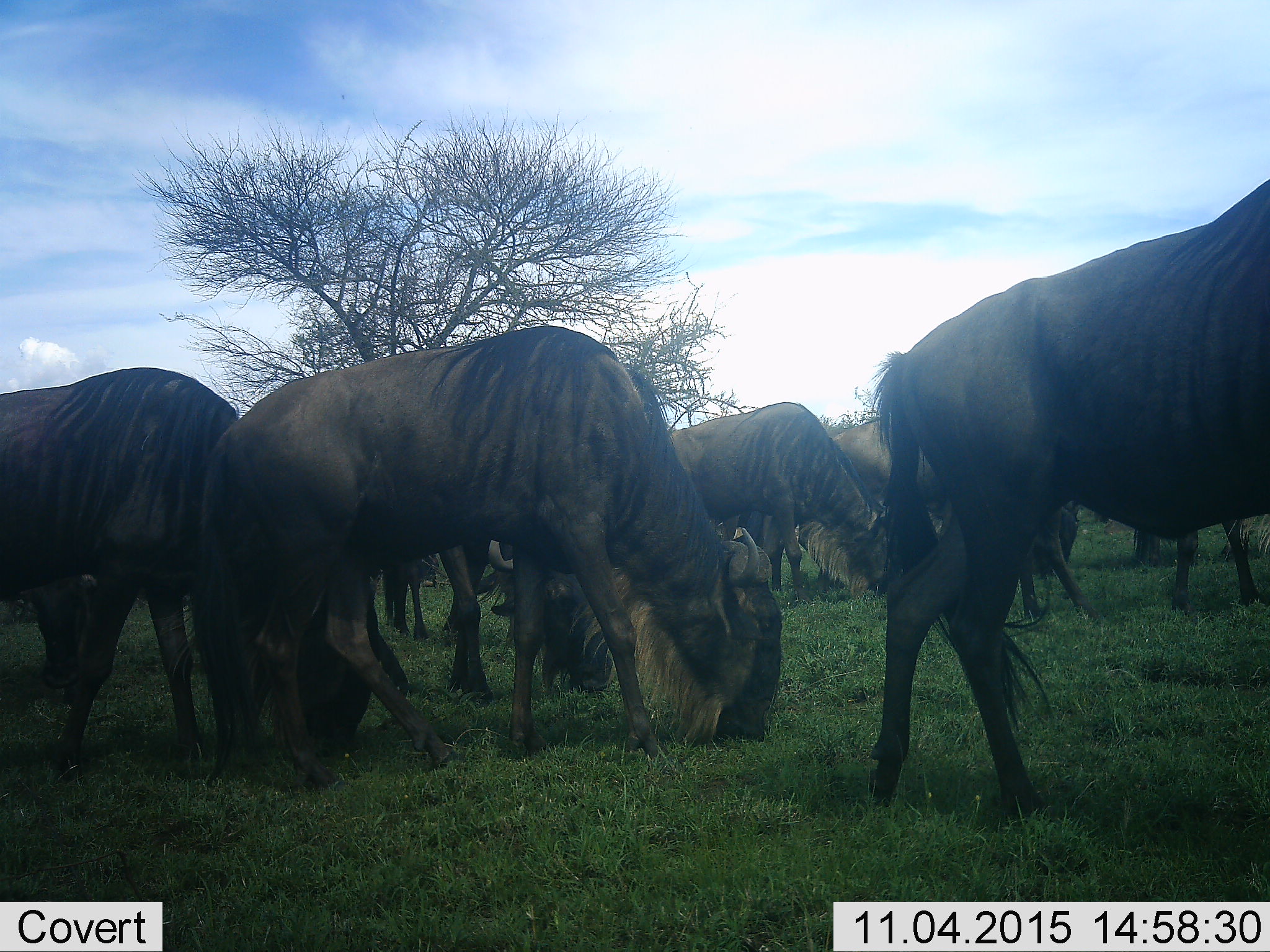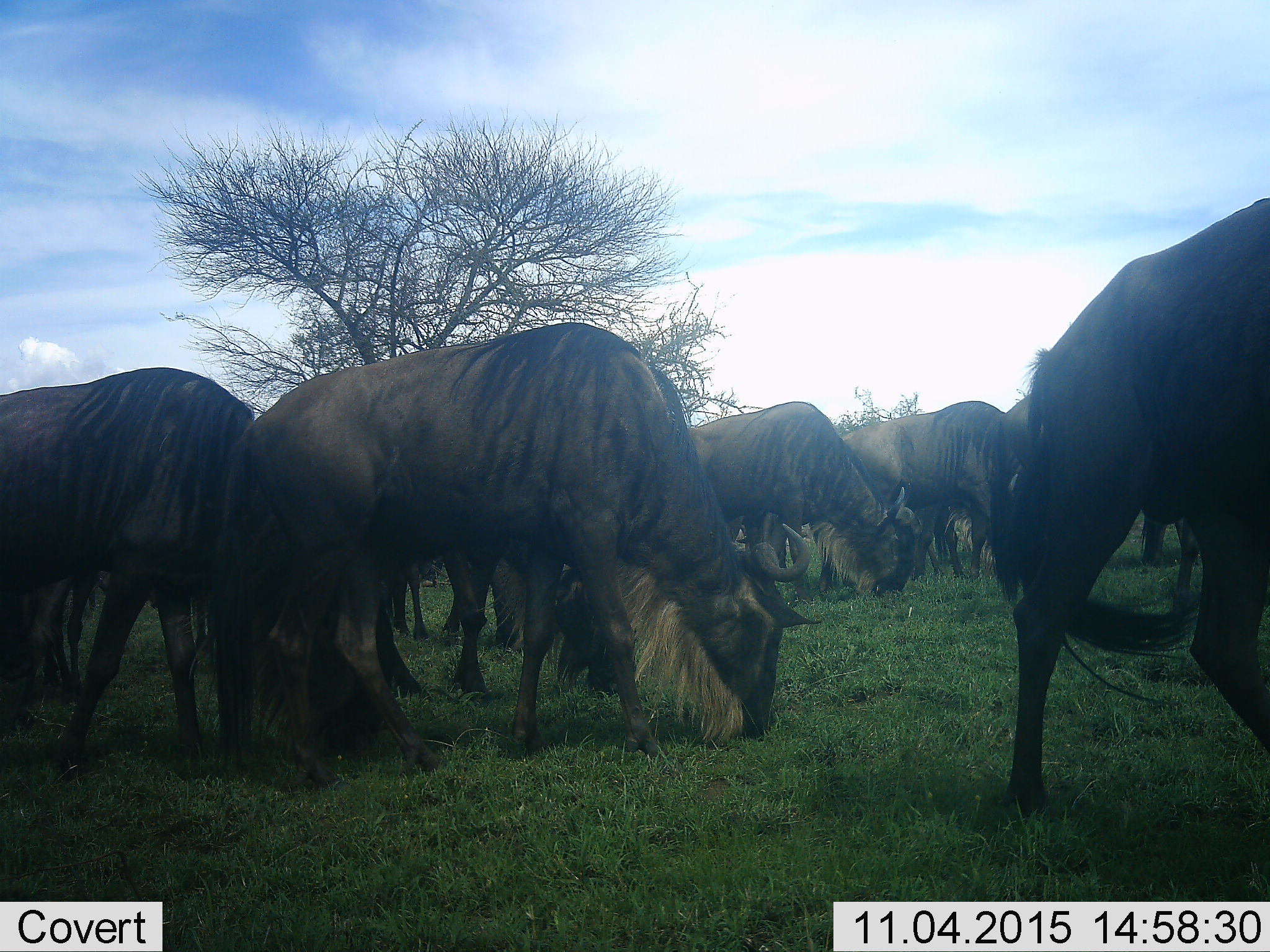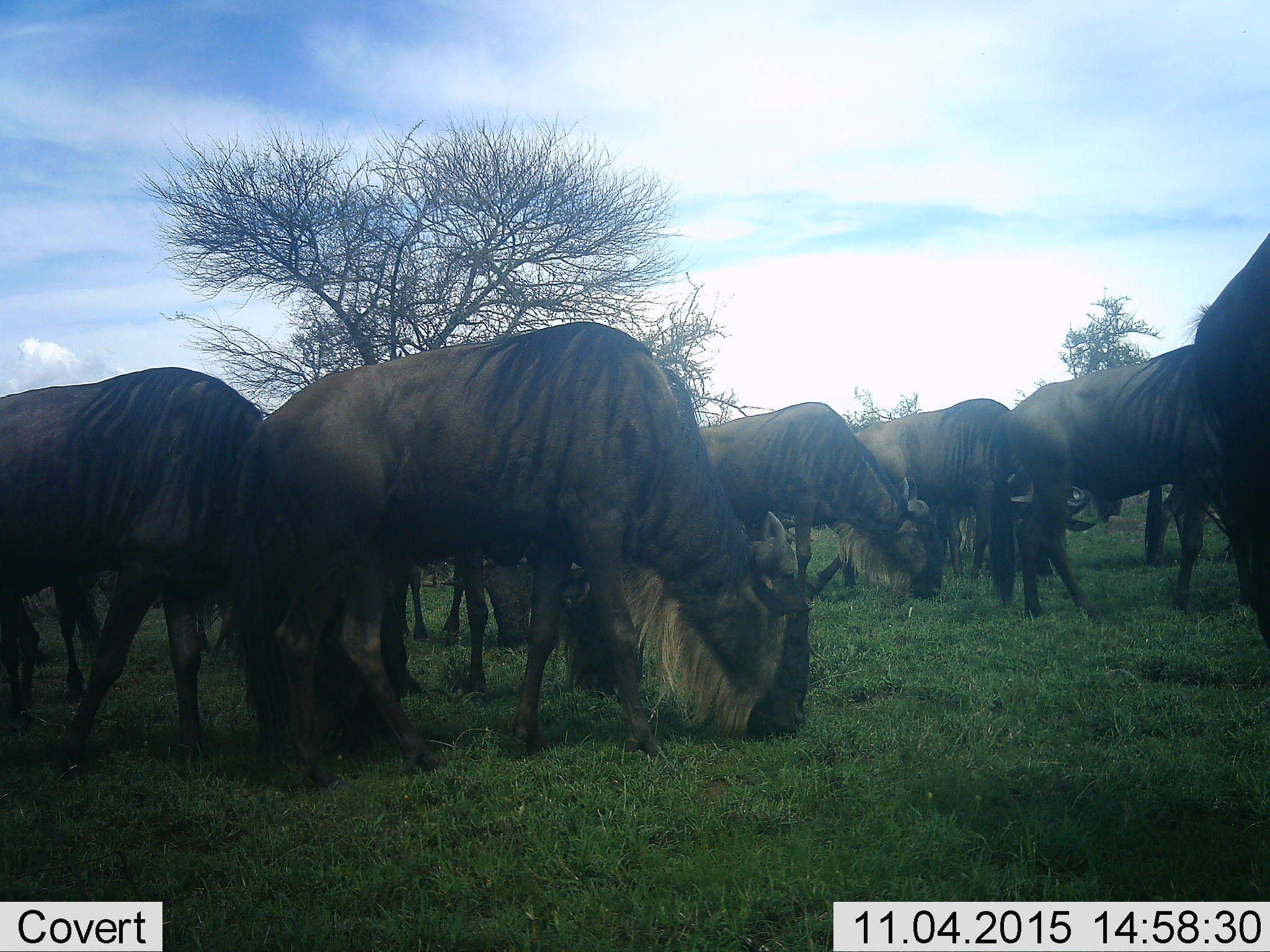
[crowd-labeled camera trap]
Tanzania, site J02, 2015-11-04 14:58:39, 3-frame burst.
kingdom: Animalia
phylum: Chordata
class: Mammalia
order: Artiodactyla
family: Bovidae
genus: Connochaetes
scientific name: Connochaetes taurinus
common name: blue wildebeest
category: wildebeest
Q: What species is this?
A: Wildebeest (blue wildebeest) (Connochaetes taurinus).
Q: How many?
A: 11-50.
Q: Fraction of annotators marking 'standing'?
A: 44%.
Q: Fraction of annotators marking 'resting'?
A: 11%.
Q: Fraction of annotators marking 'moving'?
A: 56%.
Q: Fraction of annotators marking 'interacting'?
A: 11%.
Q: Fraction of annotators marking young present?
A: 0%.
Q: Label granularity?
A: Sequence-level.